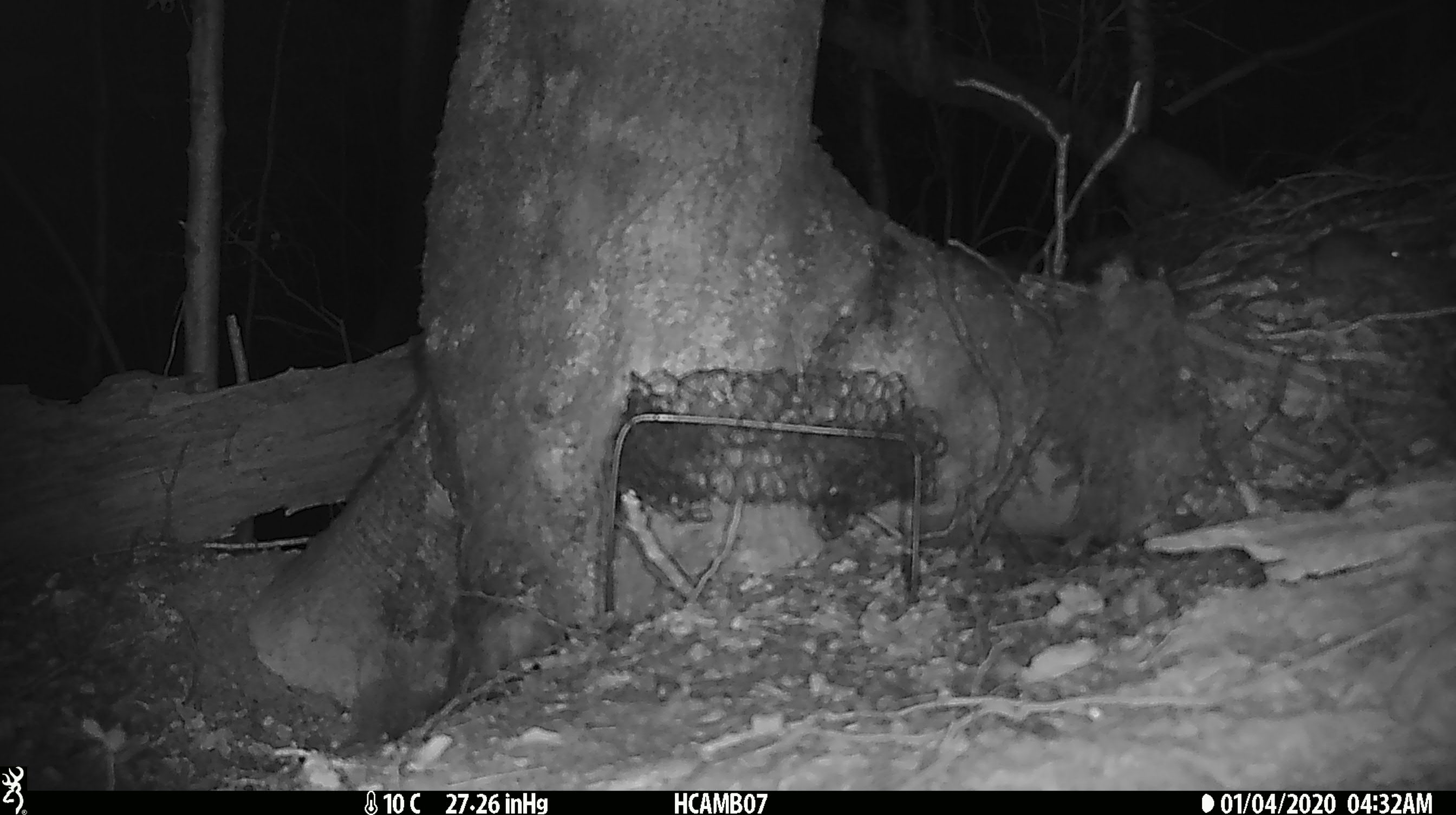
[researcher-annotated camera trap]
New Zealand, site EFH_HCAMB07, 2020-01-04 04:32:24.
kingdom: Animalia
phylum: Chordata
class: Mammalia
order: Rodentia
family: Muridae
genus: Mus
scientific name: Mus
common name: mouse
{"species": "mouse (Mus)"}